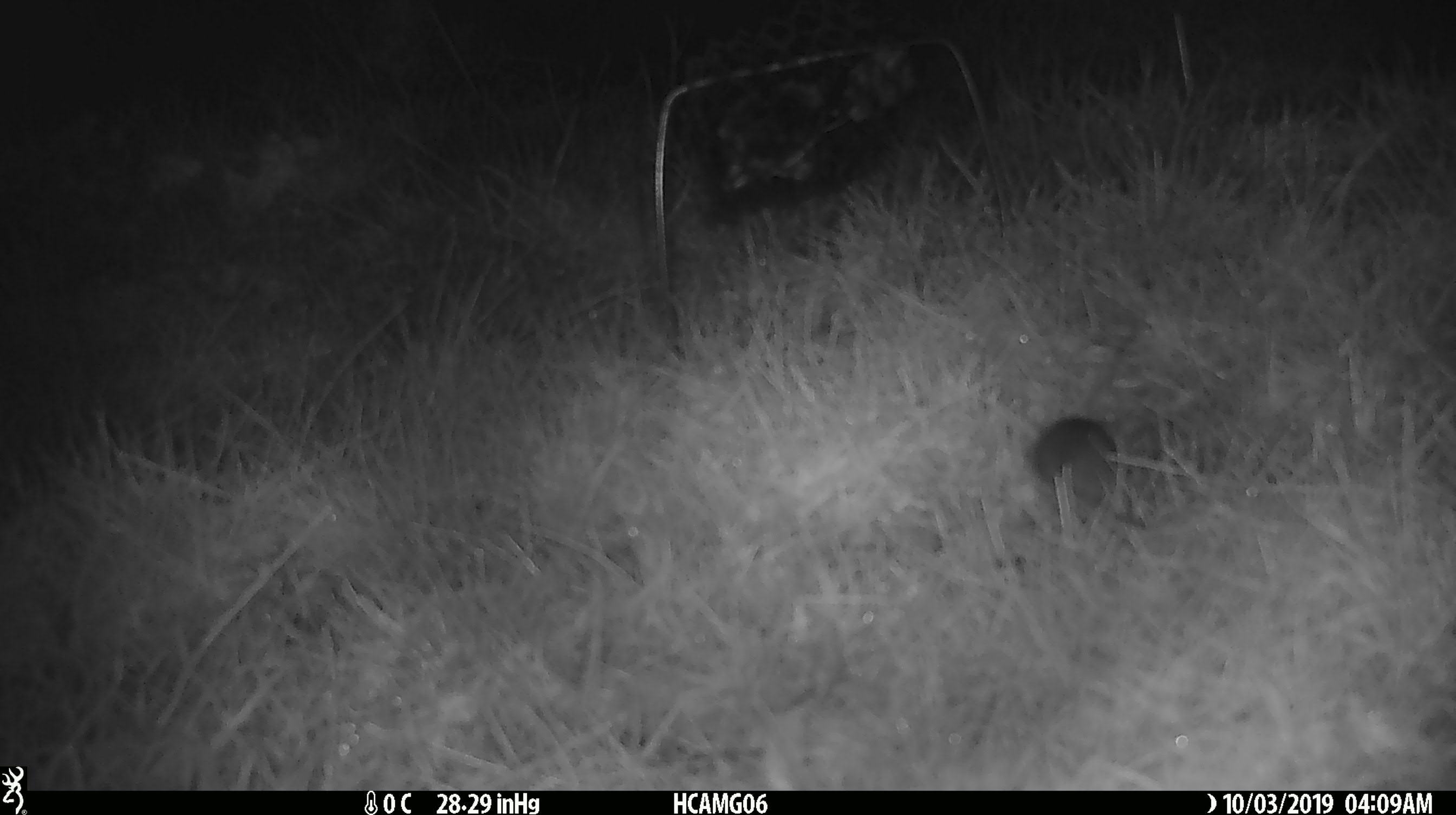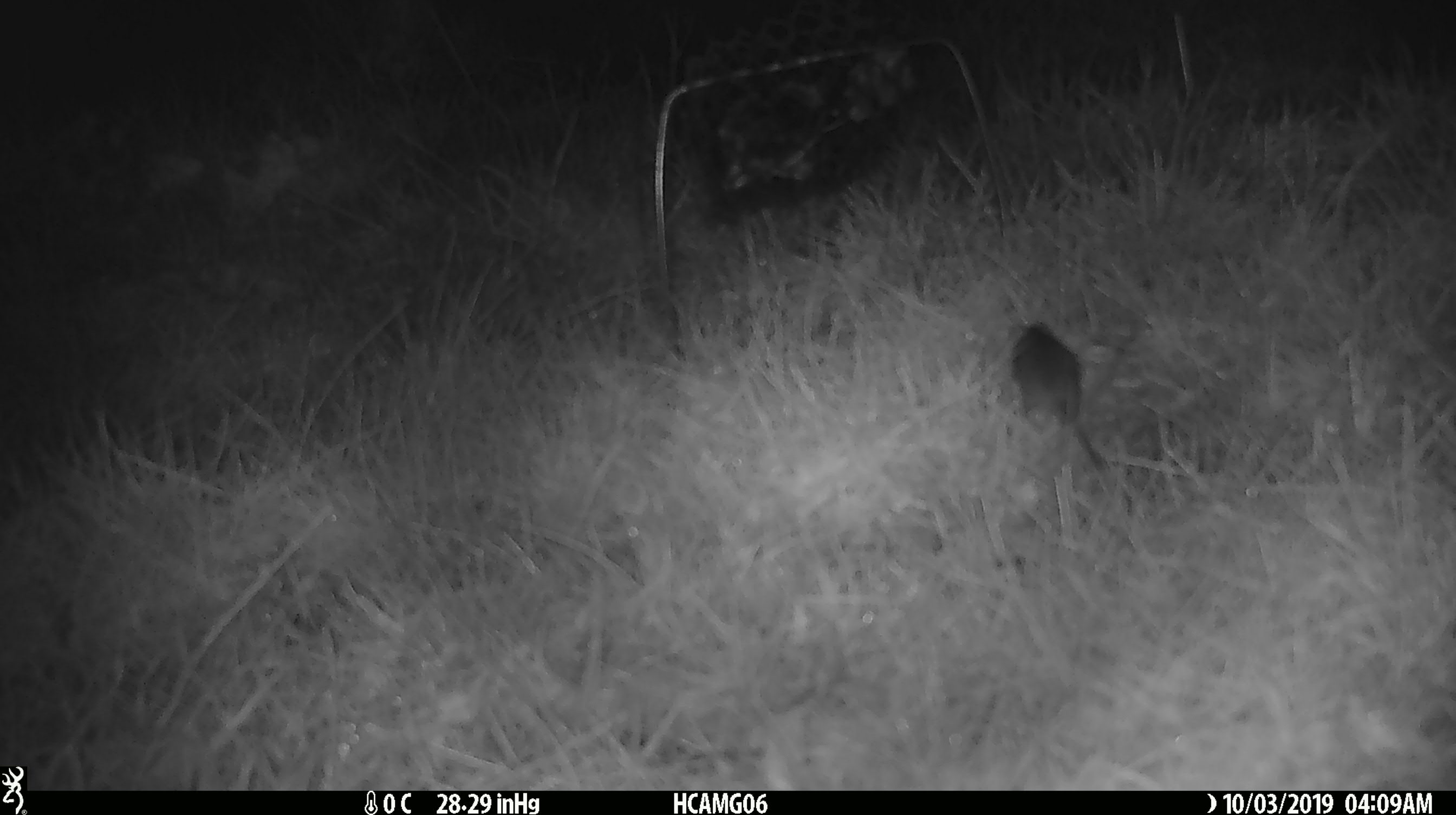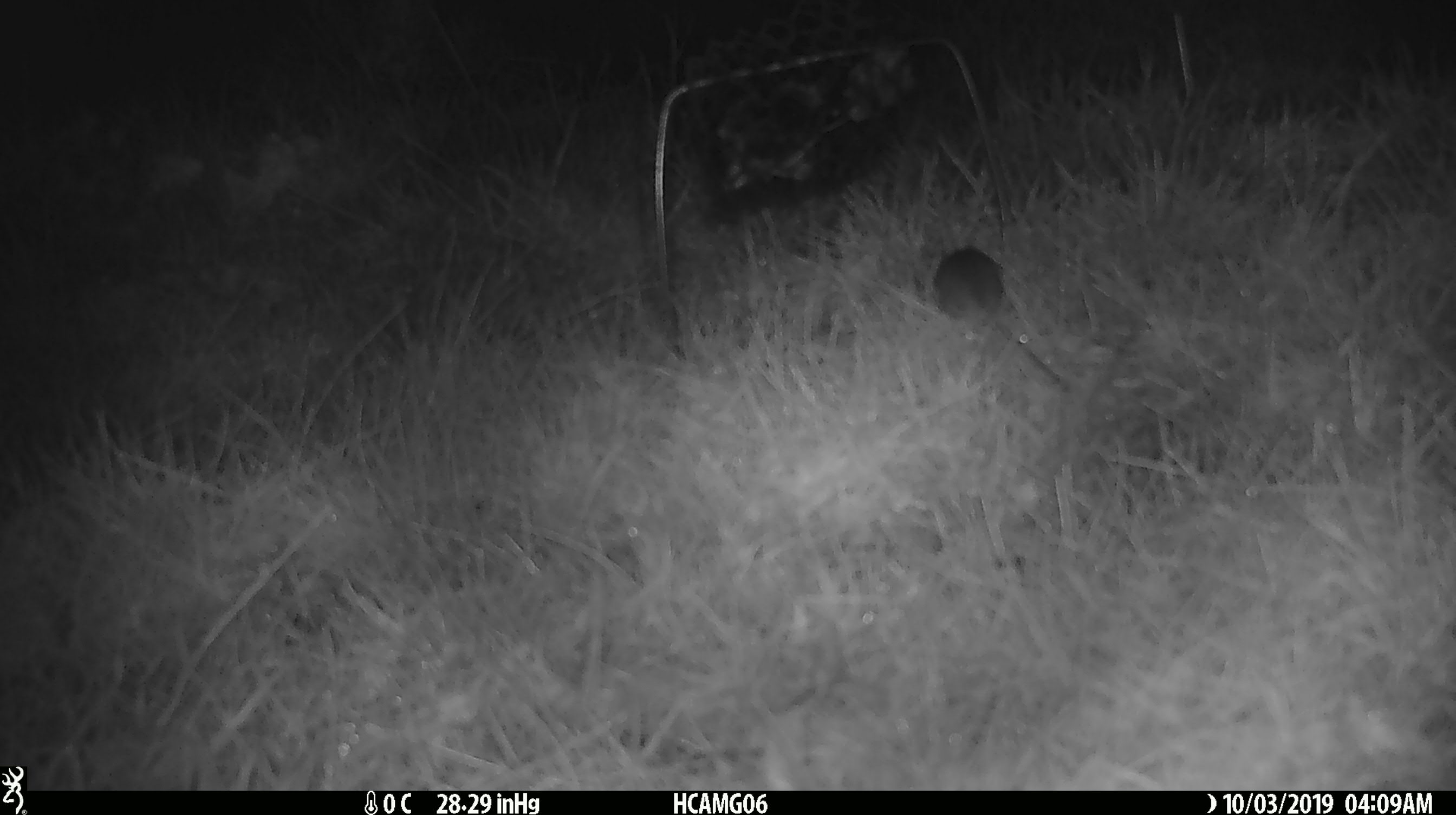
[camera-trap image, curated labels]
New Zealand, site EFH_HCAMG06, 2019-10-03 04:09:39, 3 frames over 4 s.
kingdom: Animalia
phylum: Chordata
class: Mammalia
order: Rodentia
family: Muridae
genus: Mus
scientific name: Mus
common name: mouse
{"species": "mouse (Mus)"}